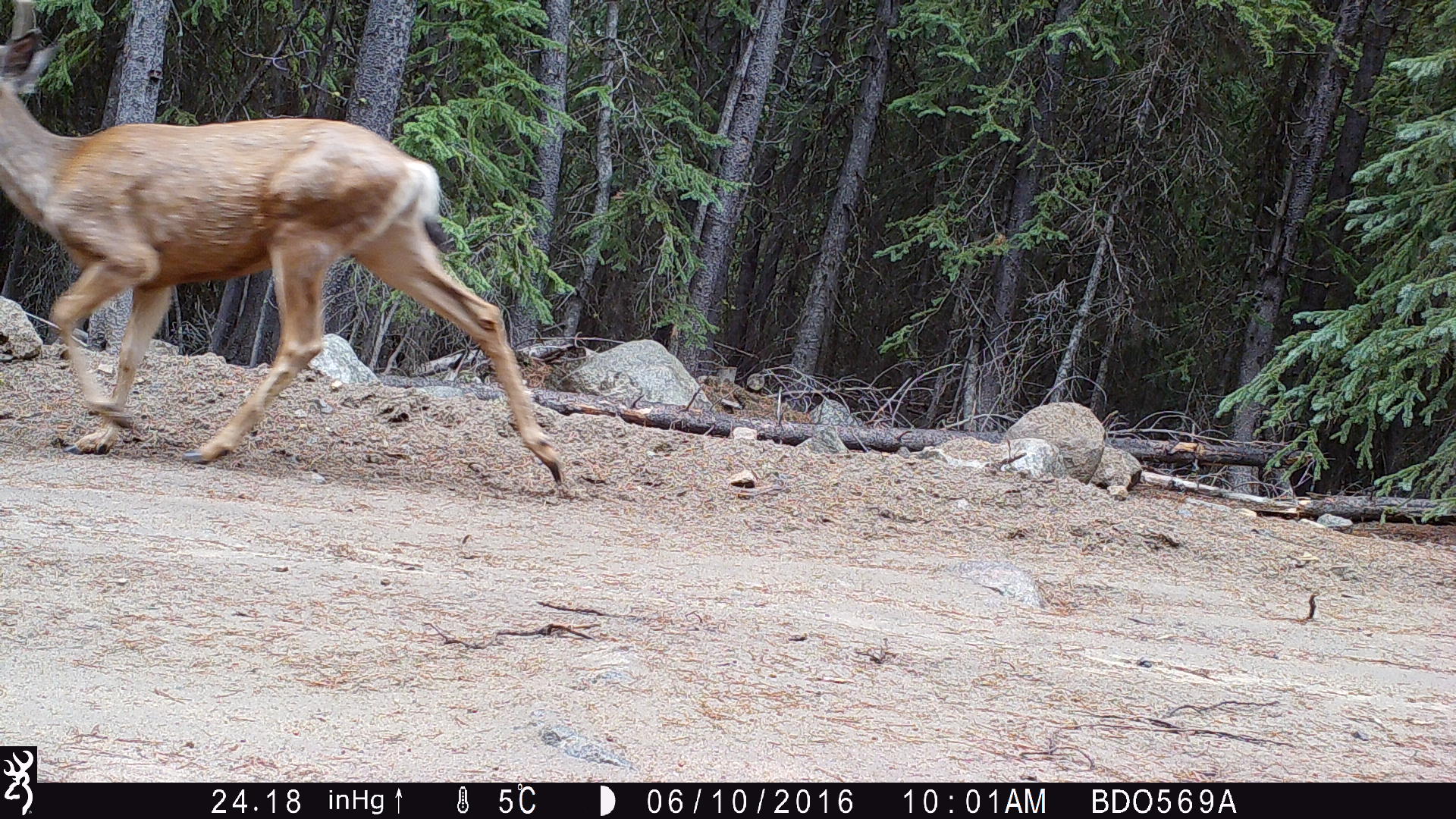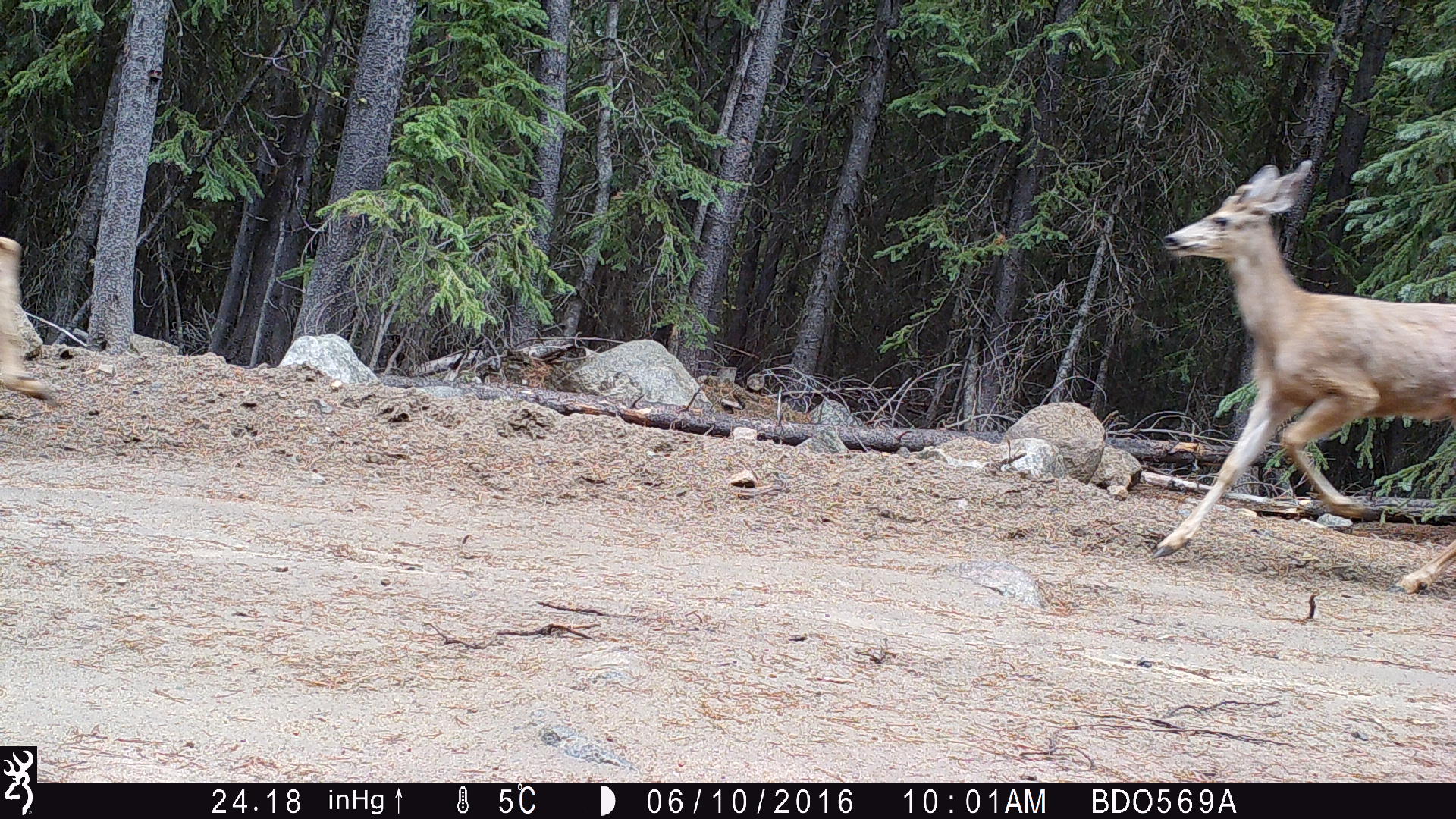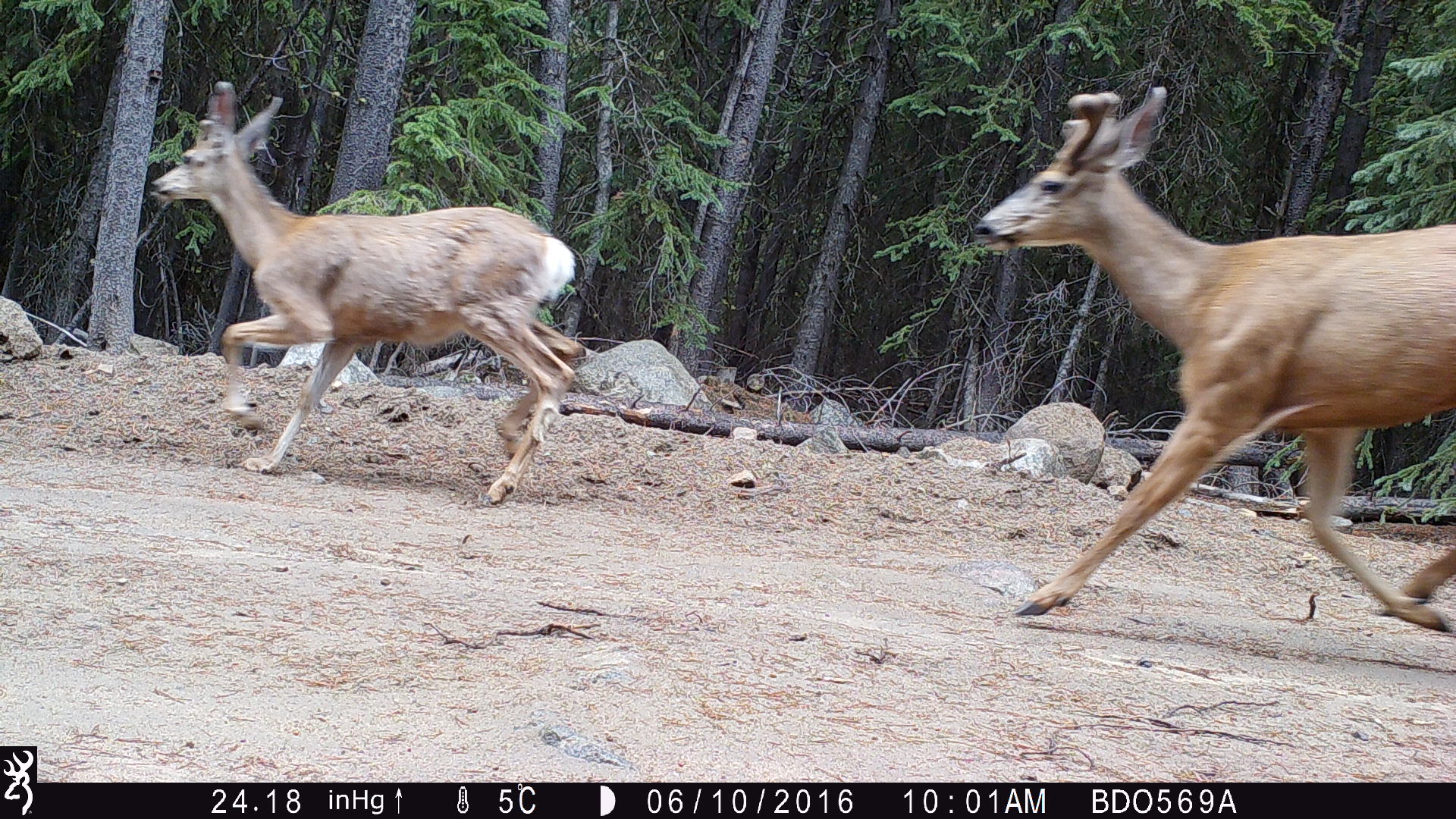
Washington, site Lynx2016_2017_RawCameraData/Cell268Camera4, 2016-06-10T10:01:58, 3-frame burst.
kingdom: Animalia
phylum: Chordata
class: Mammalia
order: Artiodactyla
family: Cervidae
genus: Odocoileus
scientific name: Odocoileus hemionus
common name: mule deer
Odocoileus hemionus (mule deer). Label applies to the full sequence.